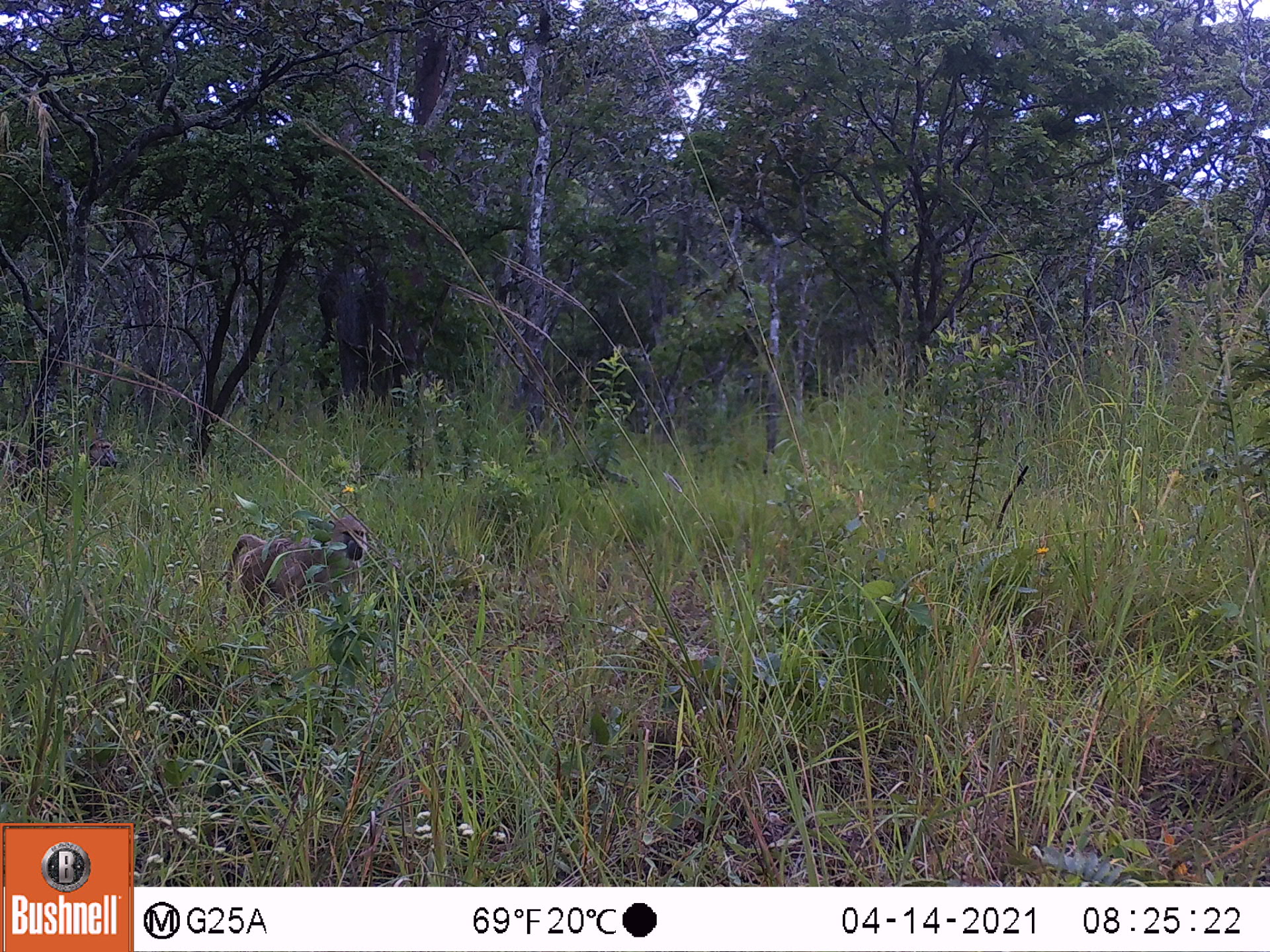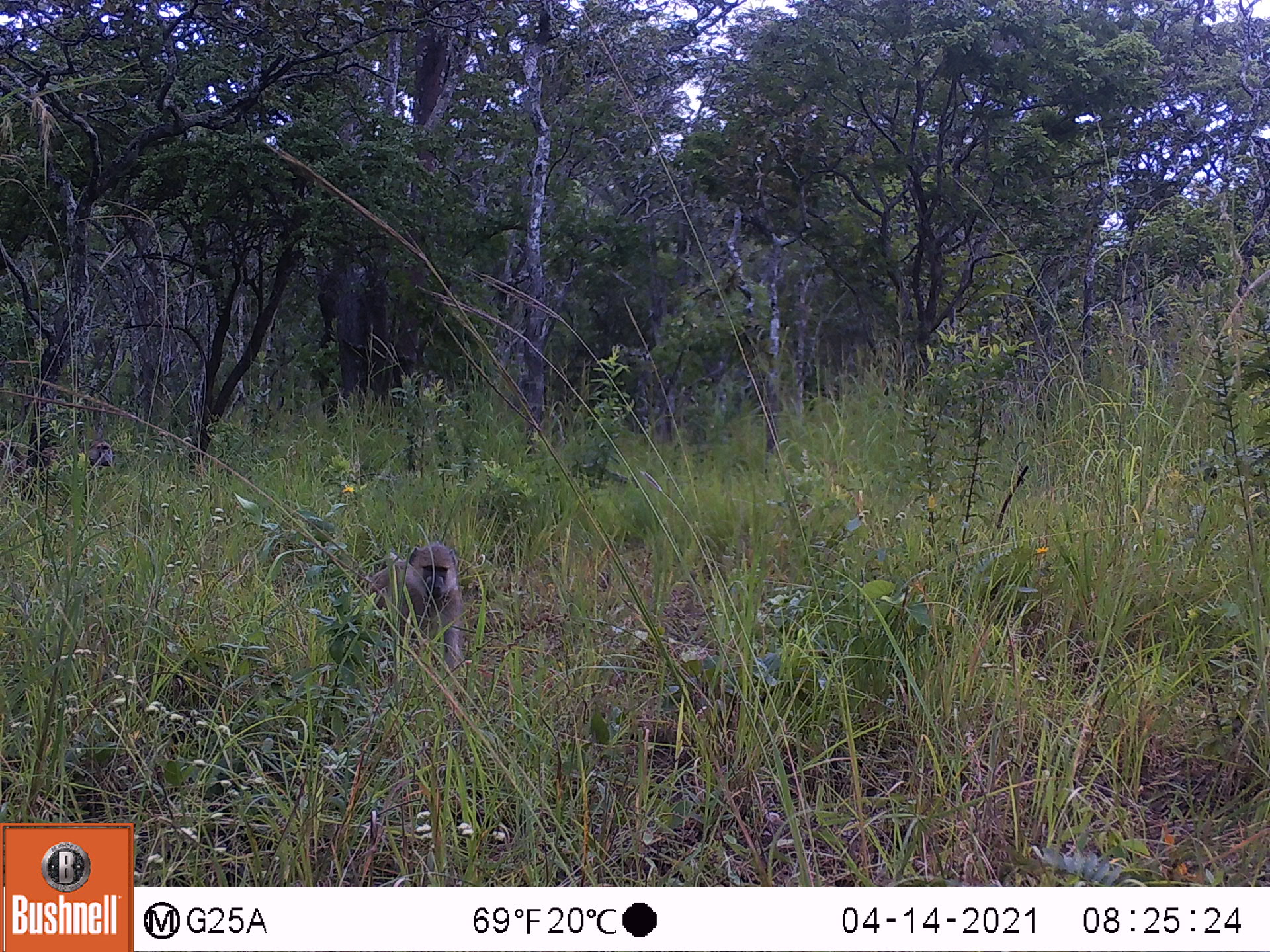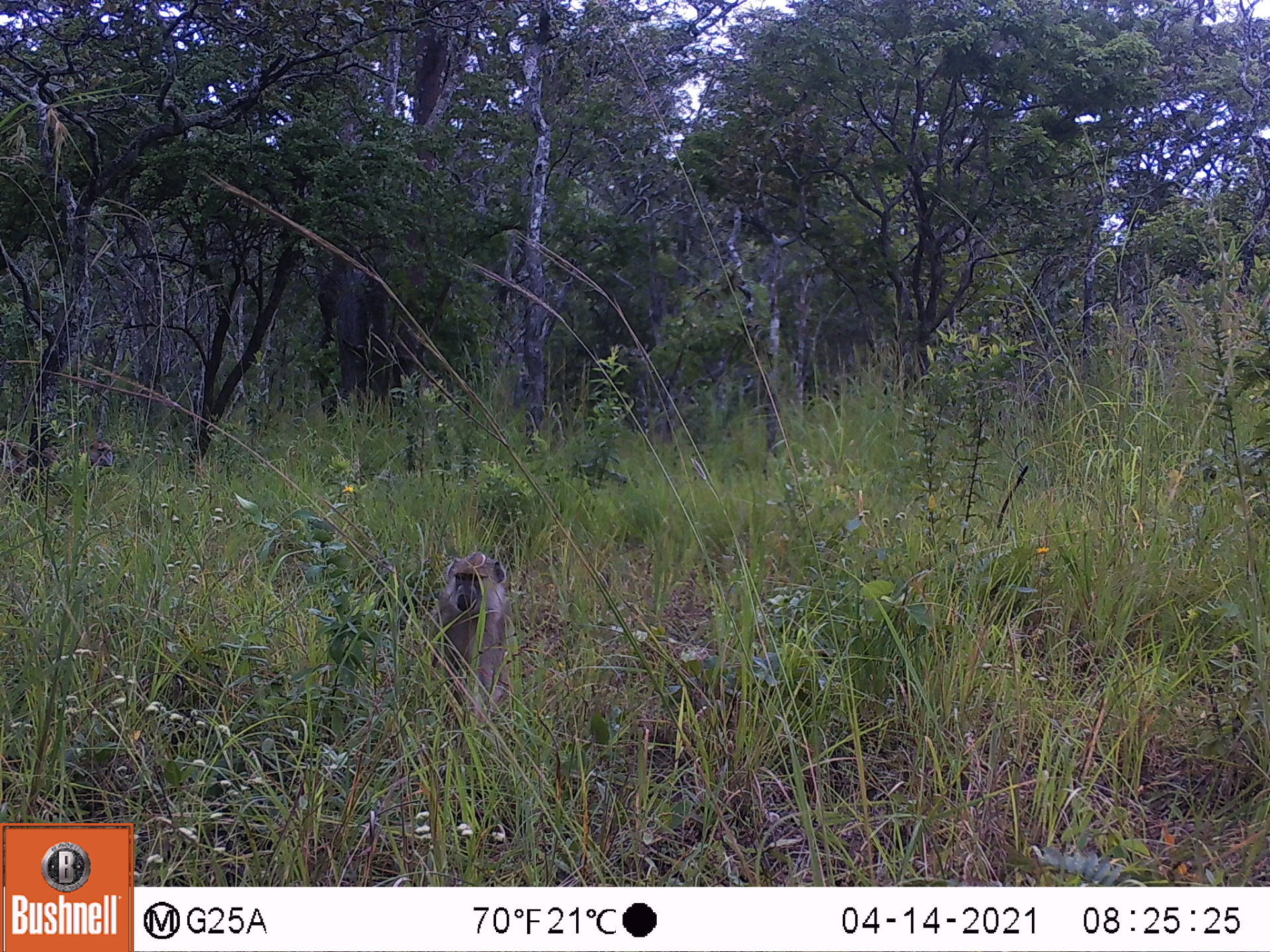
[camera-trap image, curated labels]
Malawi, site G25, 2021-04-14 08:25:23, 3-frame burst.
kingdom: Animalia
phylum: Chordata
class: Mammalia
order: Primates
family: Cercopithecidae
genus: Papio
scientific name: Papio cynocephalus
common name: yellow baboon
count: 2